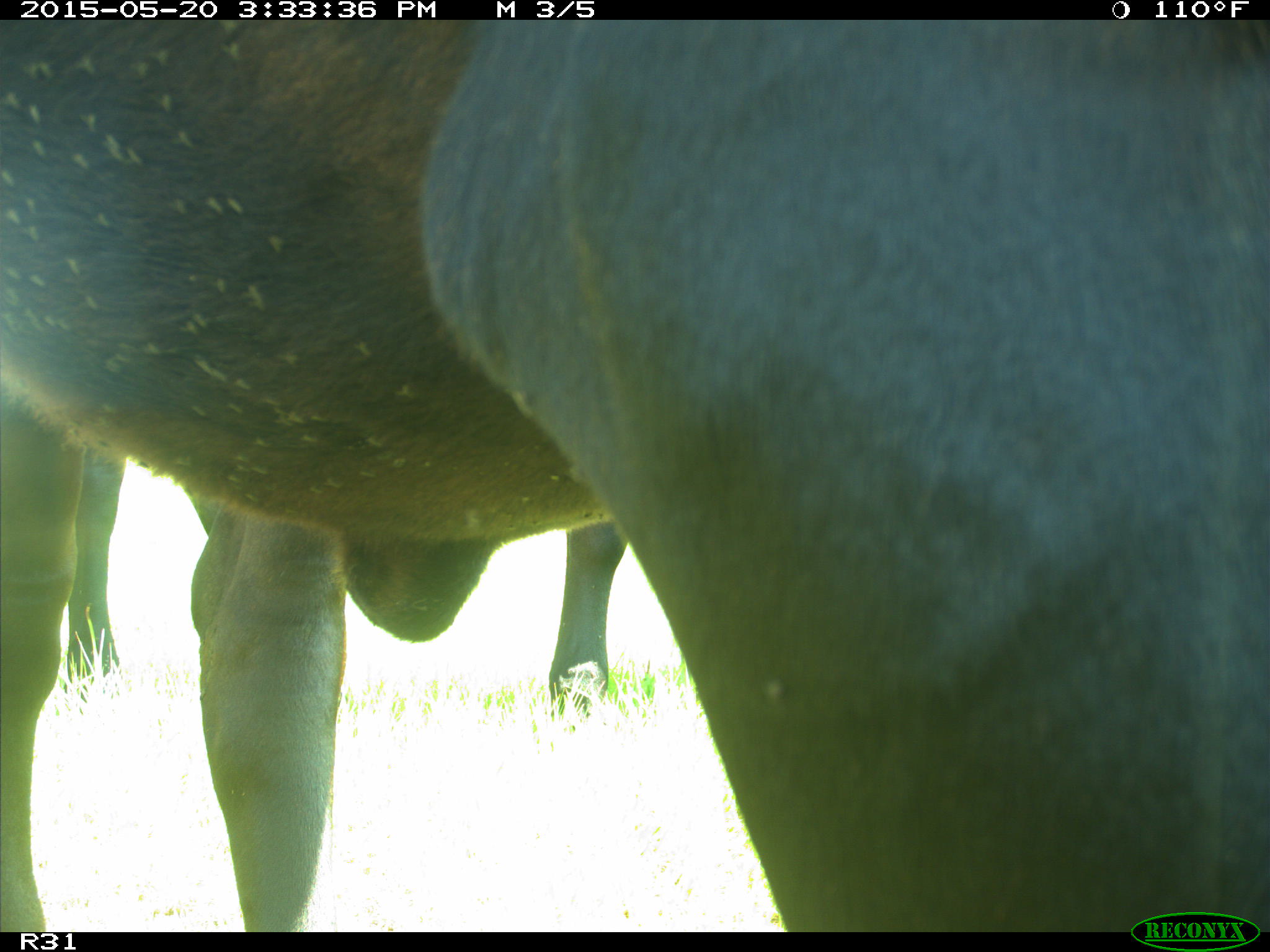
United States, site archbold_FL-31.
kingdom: Animalia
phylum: Chordata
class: Mammalia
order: Artiodactyla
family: Bovidae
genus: Bos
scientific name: Bos taurus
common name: domestic cow